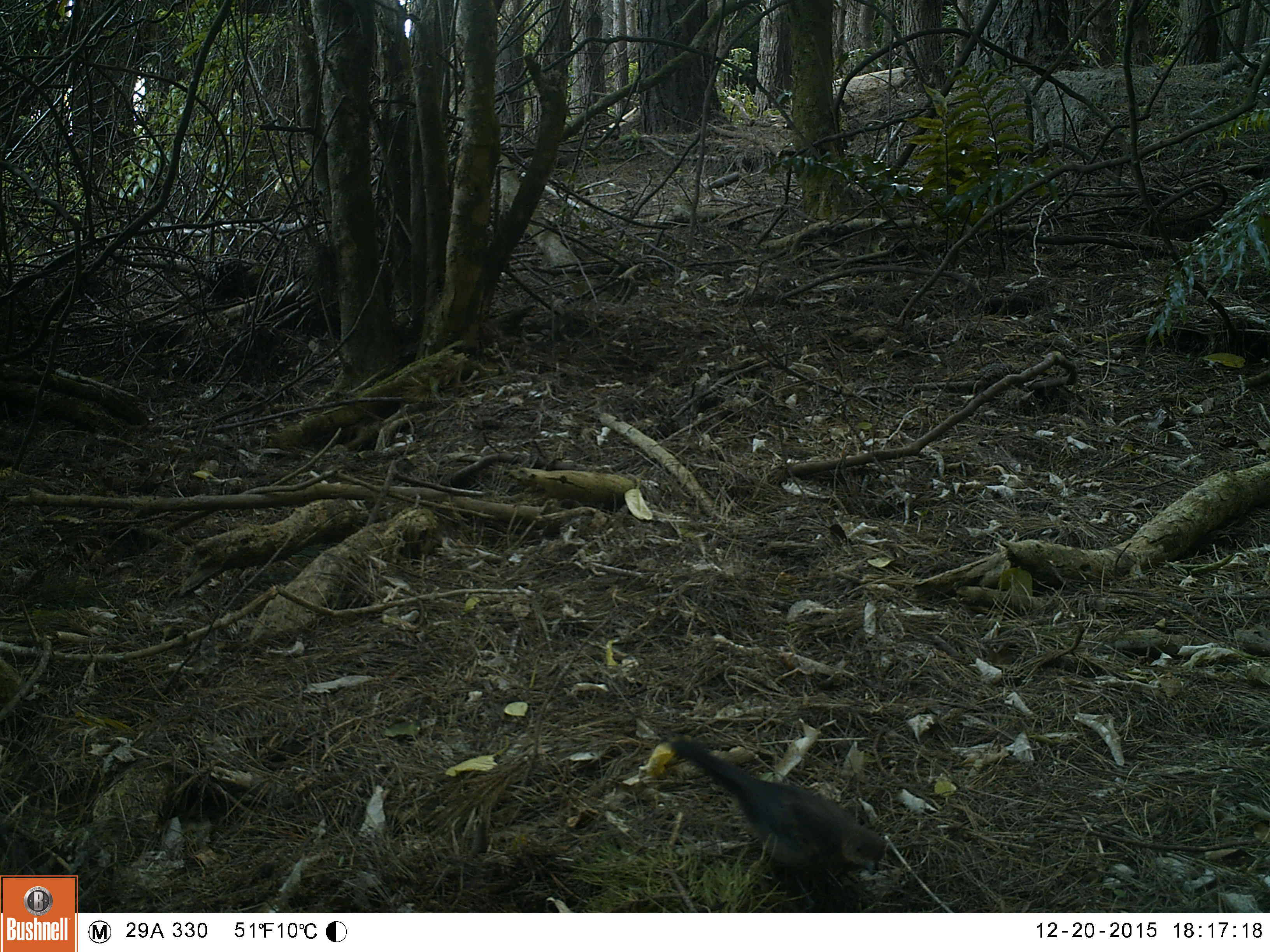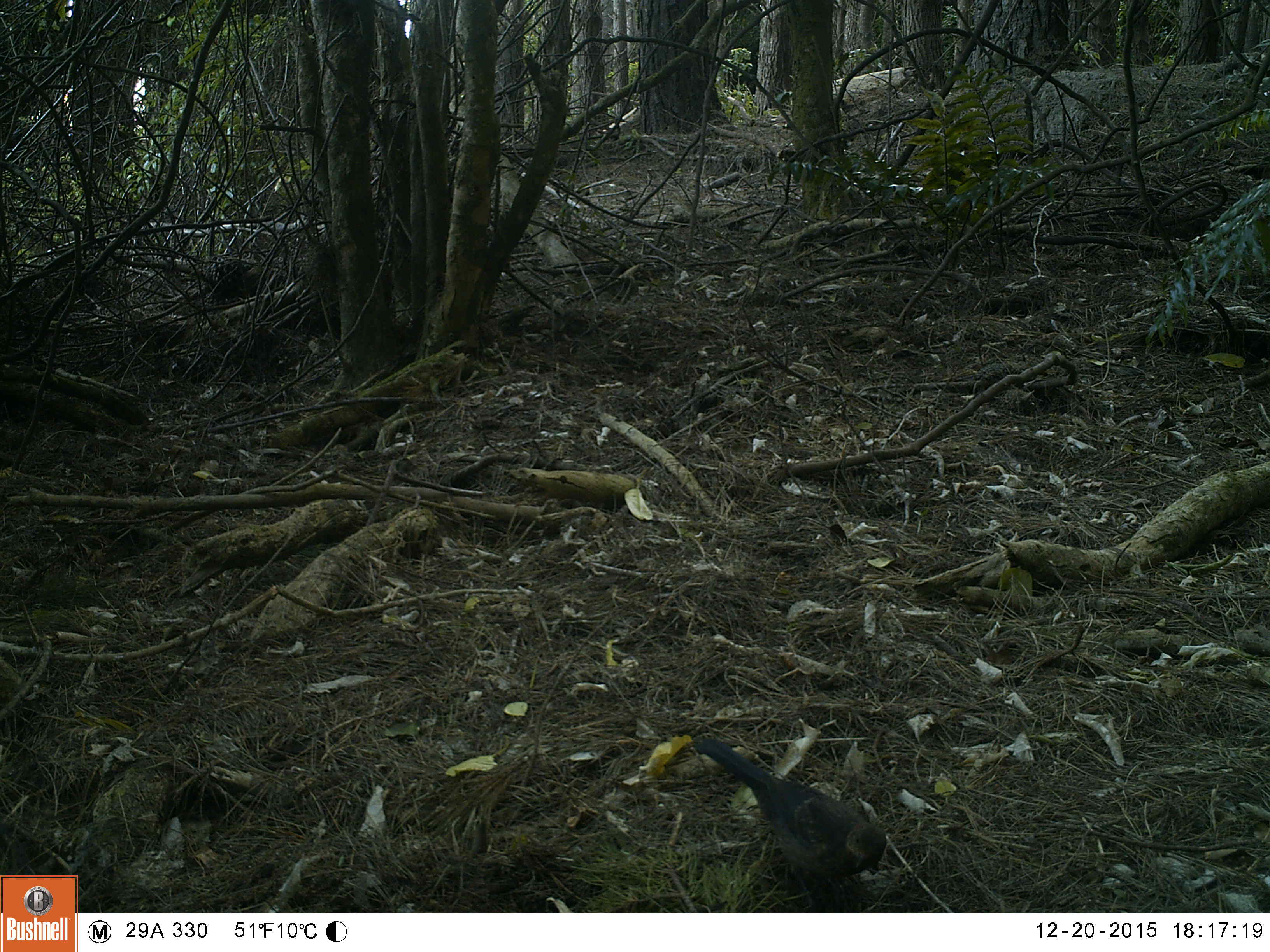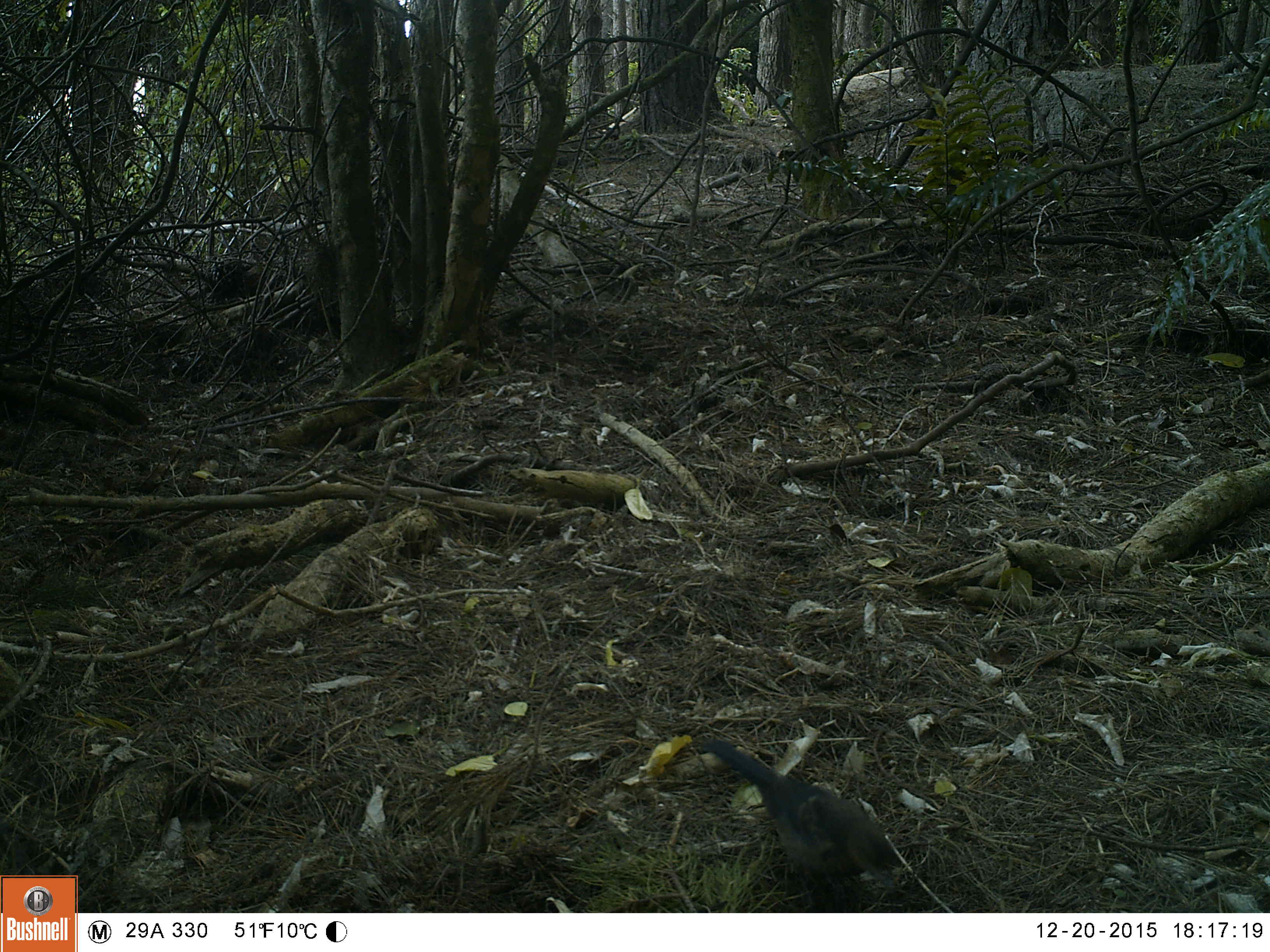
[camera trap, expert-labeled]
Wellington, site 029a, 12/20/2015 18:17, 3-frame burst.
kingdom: Animalia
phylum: Chordata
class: Aves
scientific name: Aves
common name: bird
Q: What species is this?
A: Bird (Aves).